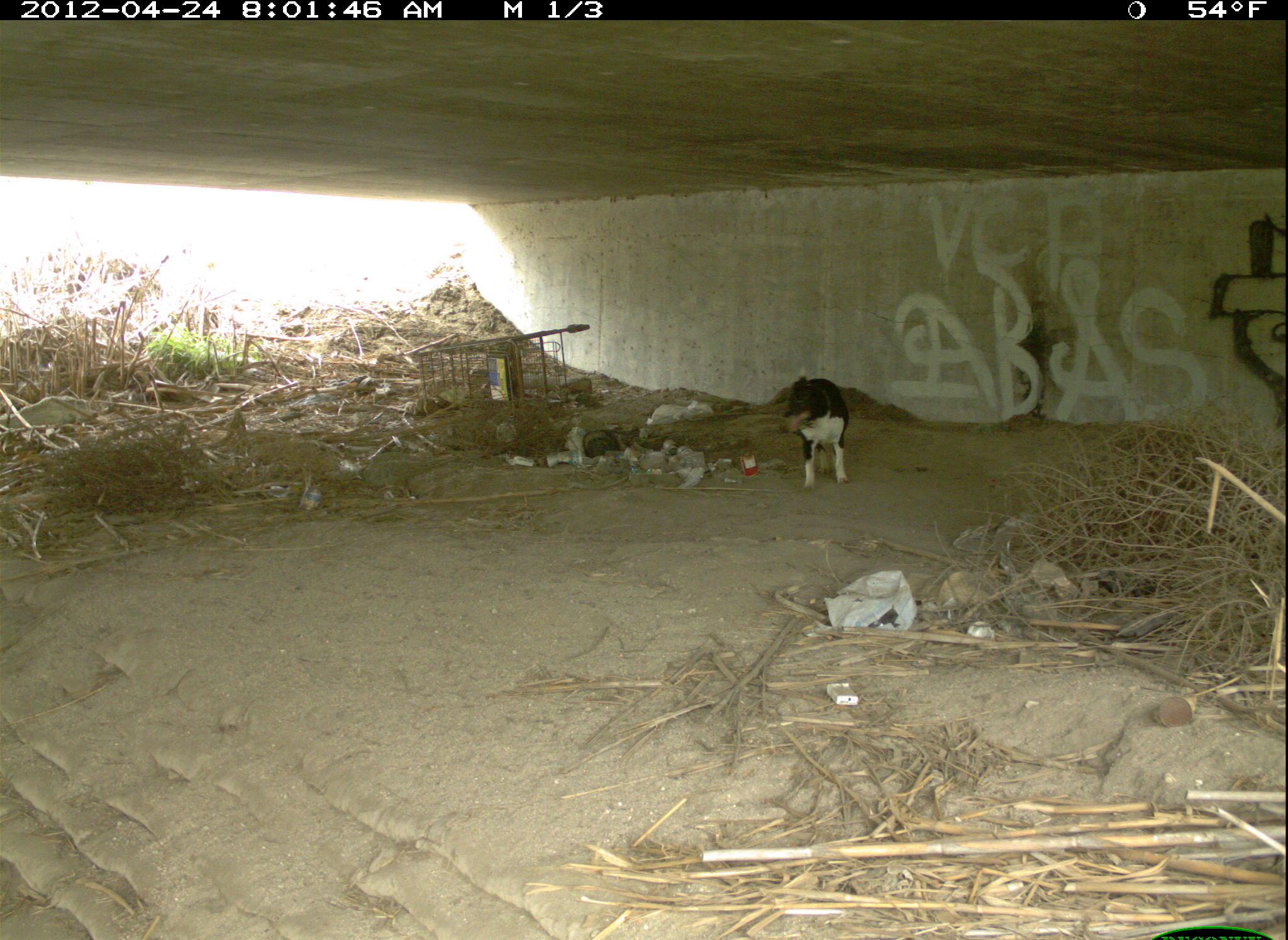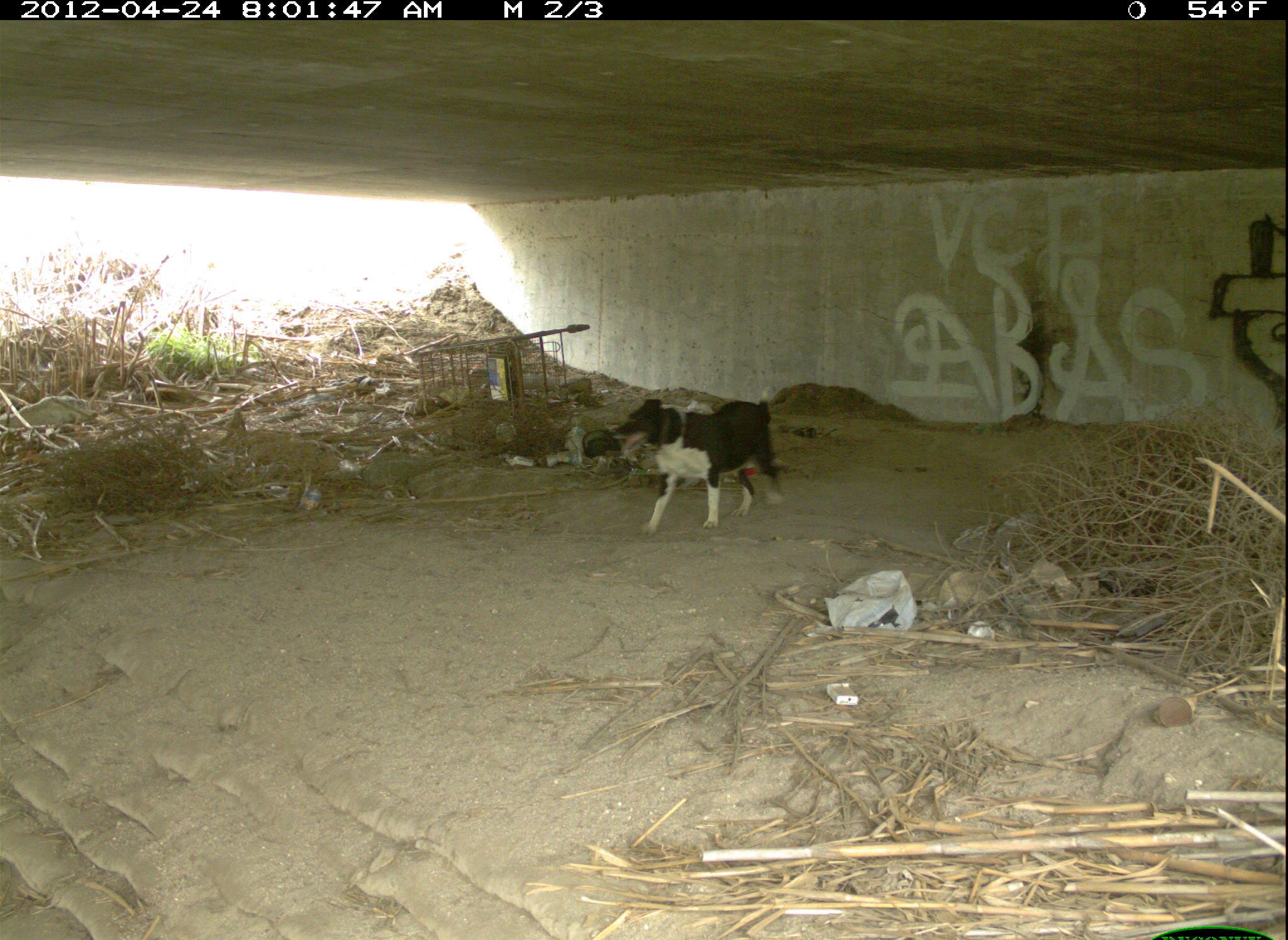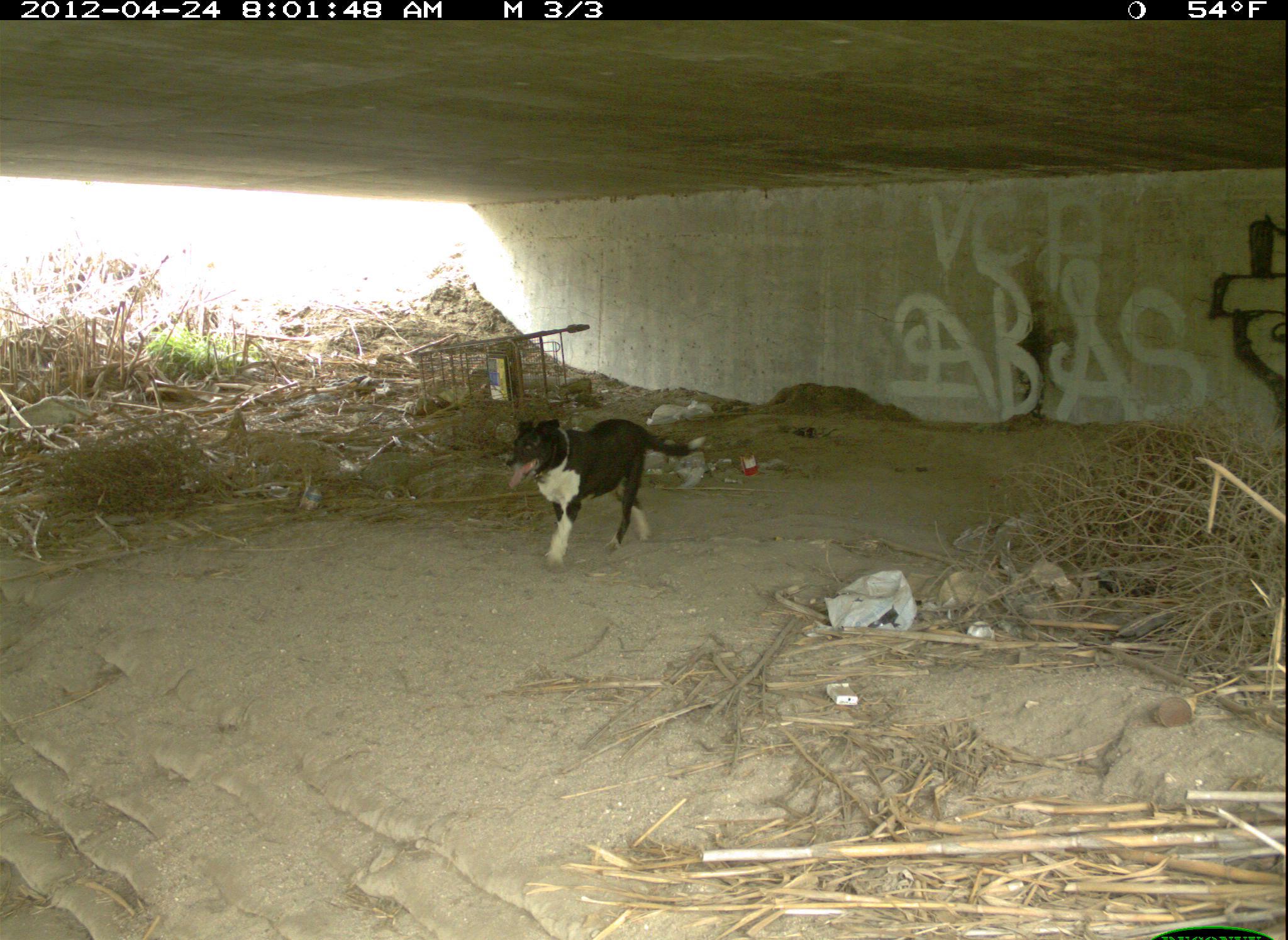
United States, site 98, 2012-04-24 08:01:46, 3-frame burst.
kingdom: Animalia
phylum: Chordata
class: Mammalia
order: Carnivora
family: Canidae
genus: Canis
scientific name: Canis familiaris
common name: domestic dog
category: dog